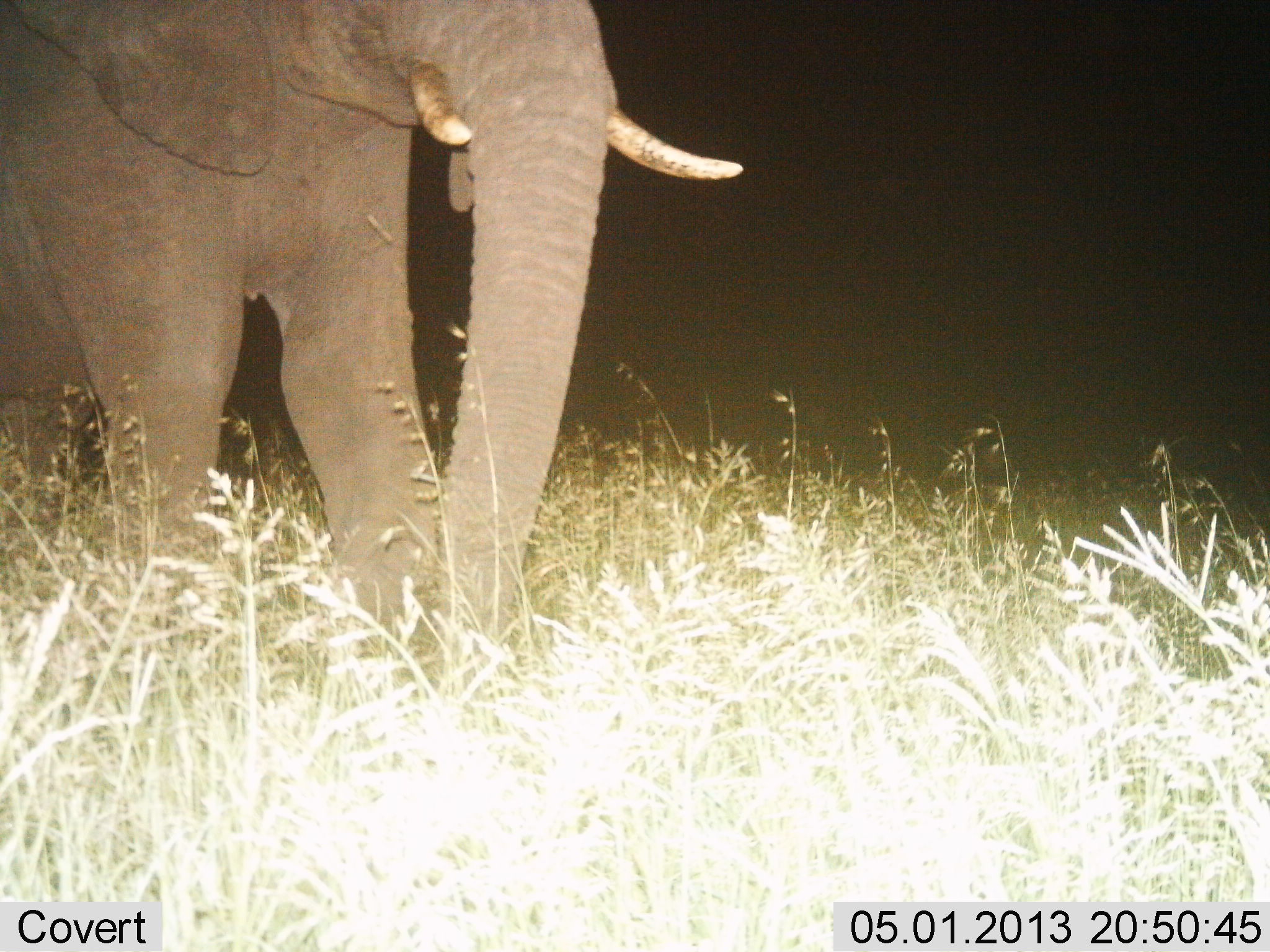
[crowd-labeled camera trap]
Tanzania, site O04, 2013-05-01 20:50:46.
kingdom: Animalia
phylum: Chordata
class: Mammalia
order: Proboscidea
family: Elephantidae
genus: Loxodonta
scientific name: Loxodonta africana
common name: african bush elephant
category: elephant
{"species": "elephant (african bush elephant) (Loxodonta africana)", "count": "1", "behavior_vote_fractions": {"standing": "35%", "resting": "0%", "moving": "65%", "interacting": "0%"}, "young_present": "0%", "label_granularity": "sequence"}